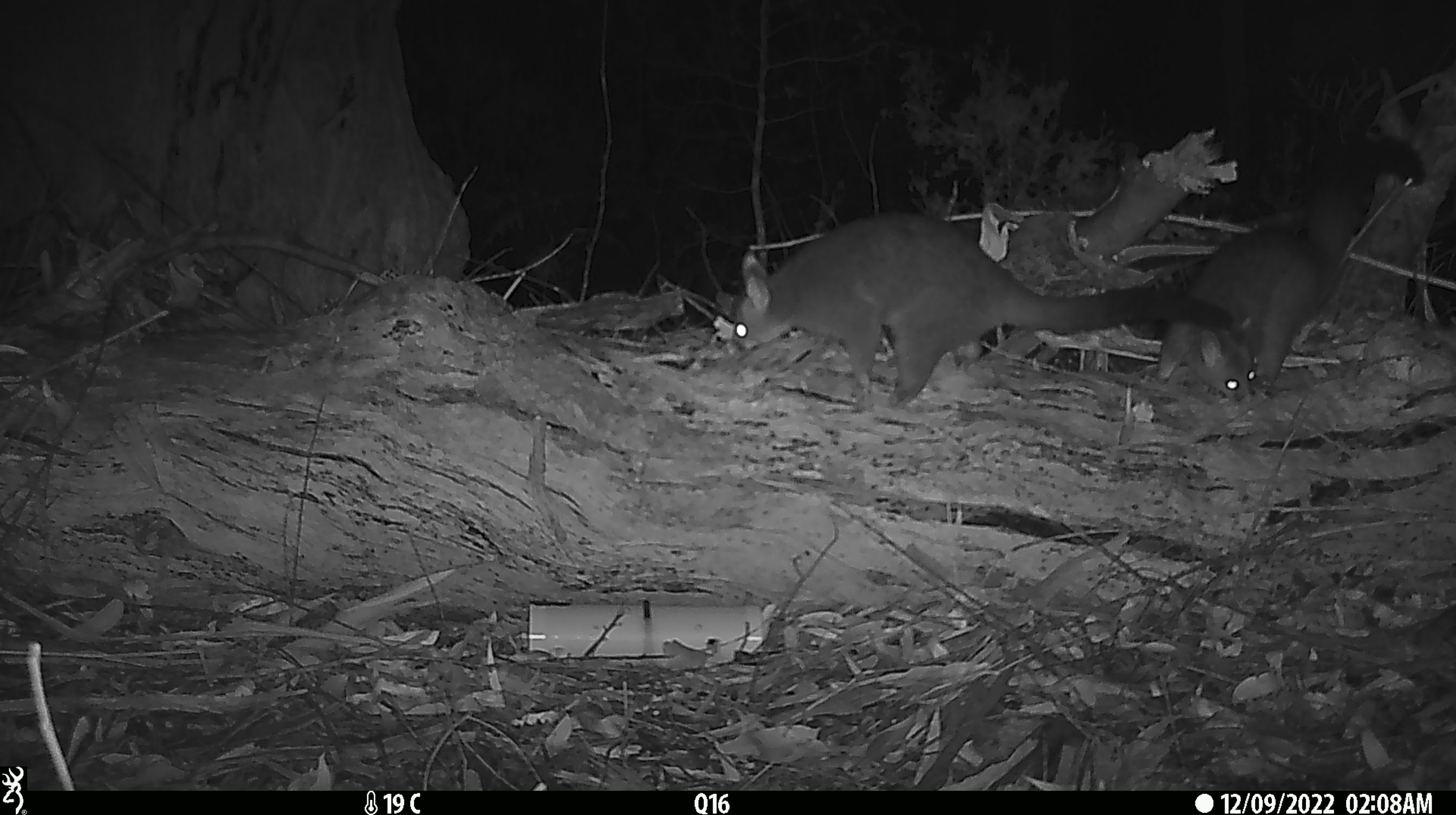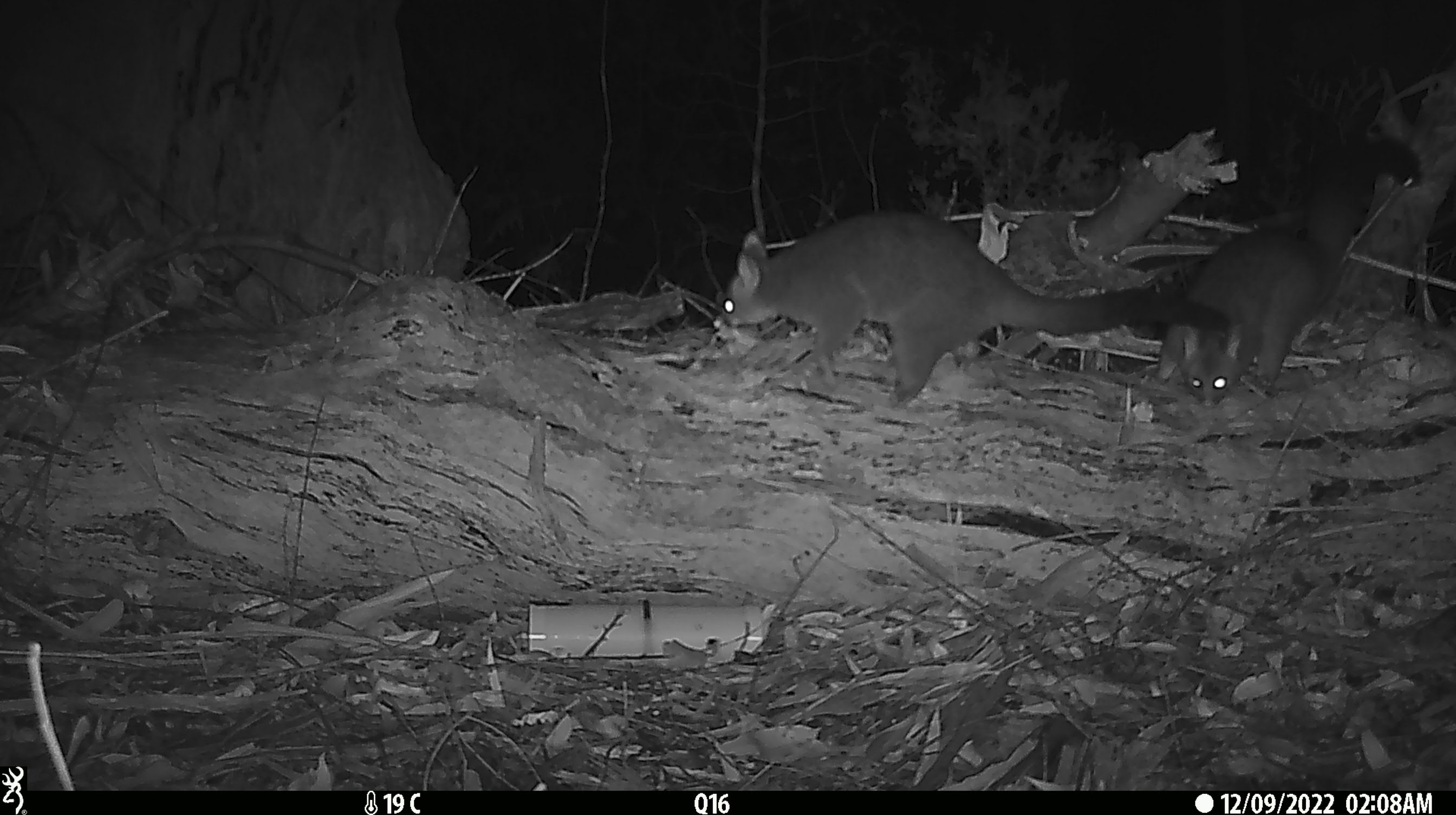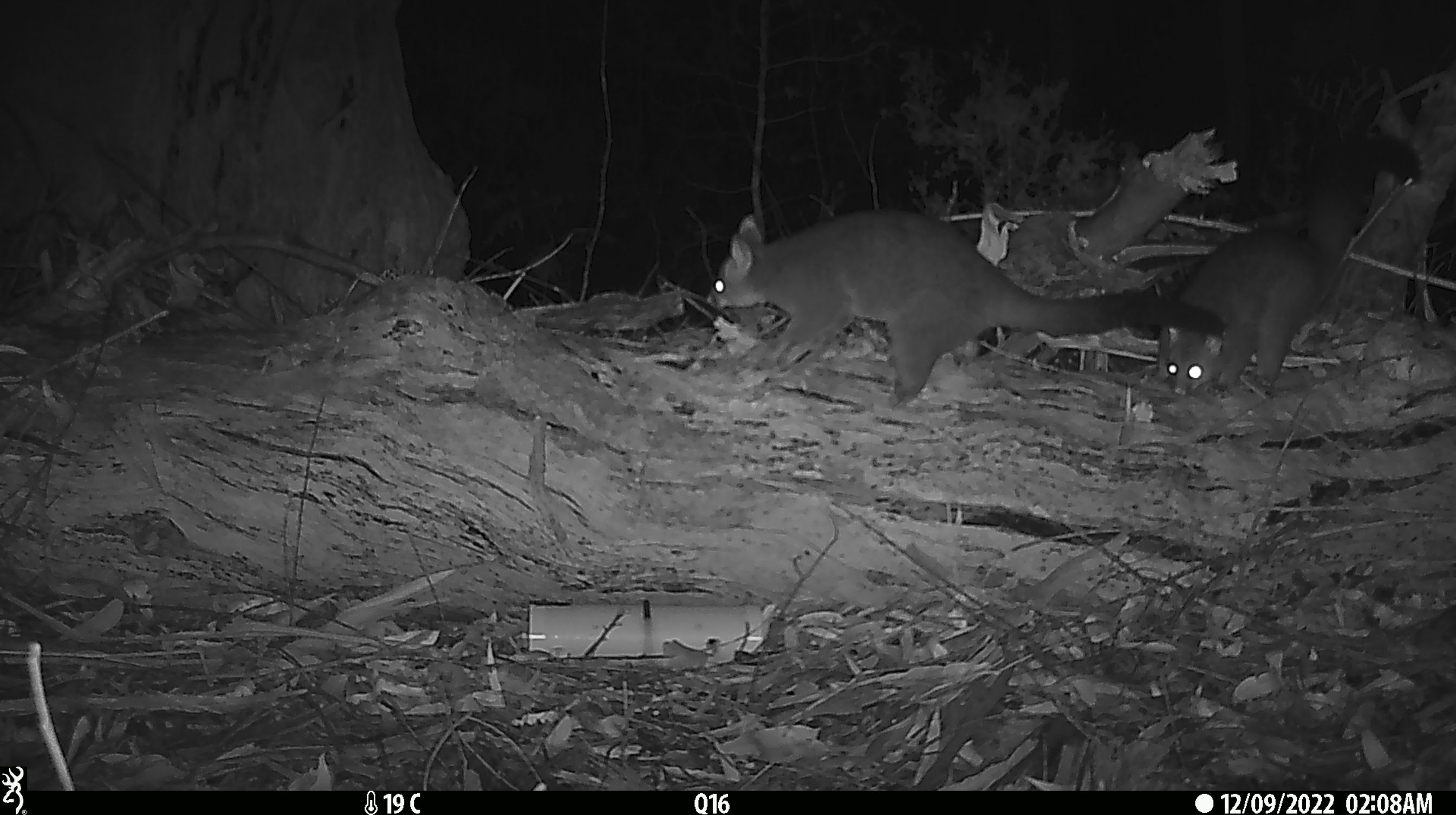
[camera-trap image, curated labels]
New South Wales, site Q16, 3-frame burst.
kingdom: Animalia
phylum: Chordata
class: Mammalia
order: Diprotodontia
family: Phalangeridae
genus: Trichosurus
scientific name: Trichosurus vulpecula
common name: common brushtail possum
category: possum